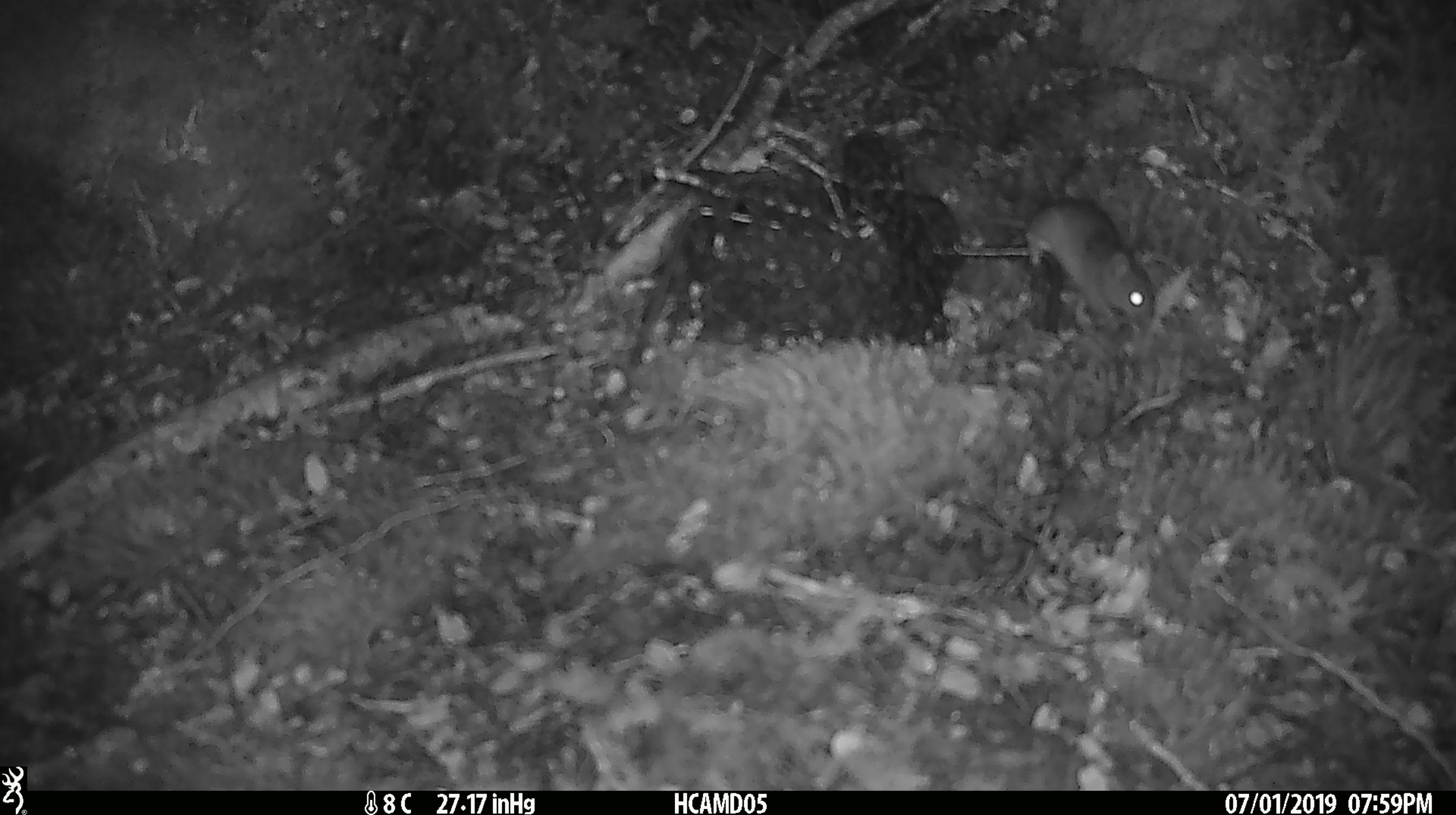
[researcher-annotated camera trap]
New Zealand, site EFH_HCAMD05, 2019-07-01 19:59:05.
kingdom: Animalia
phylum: Chordata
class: Mammalia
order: Rodentia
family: Muridae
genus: Mus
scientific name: Mus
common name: mouse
Mouse (Mus).